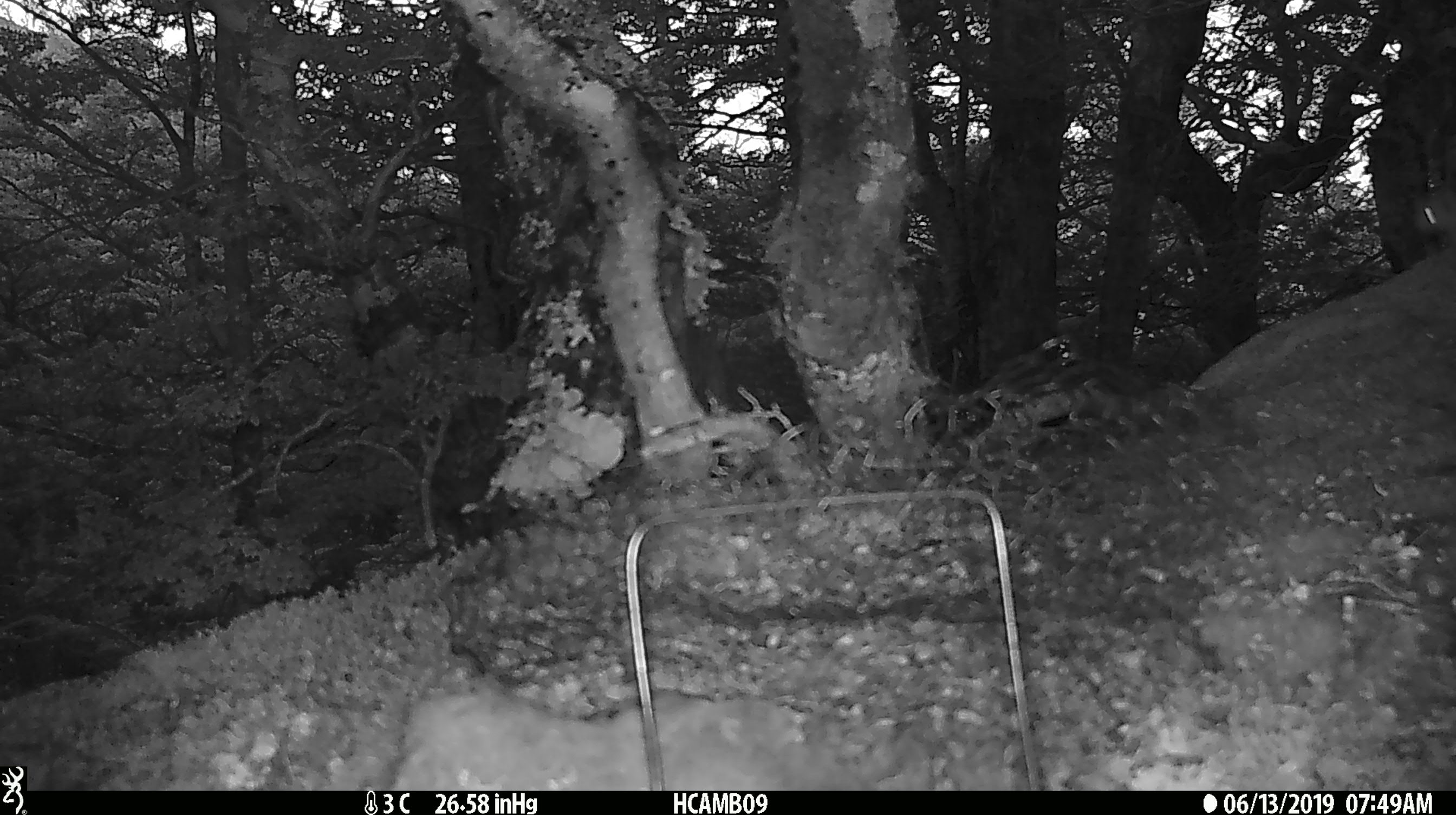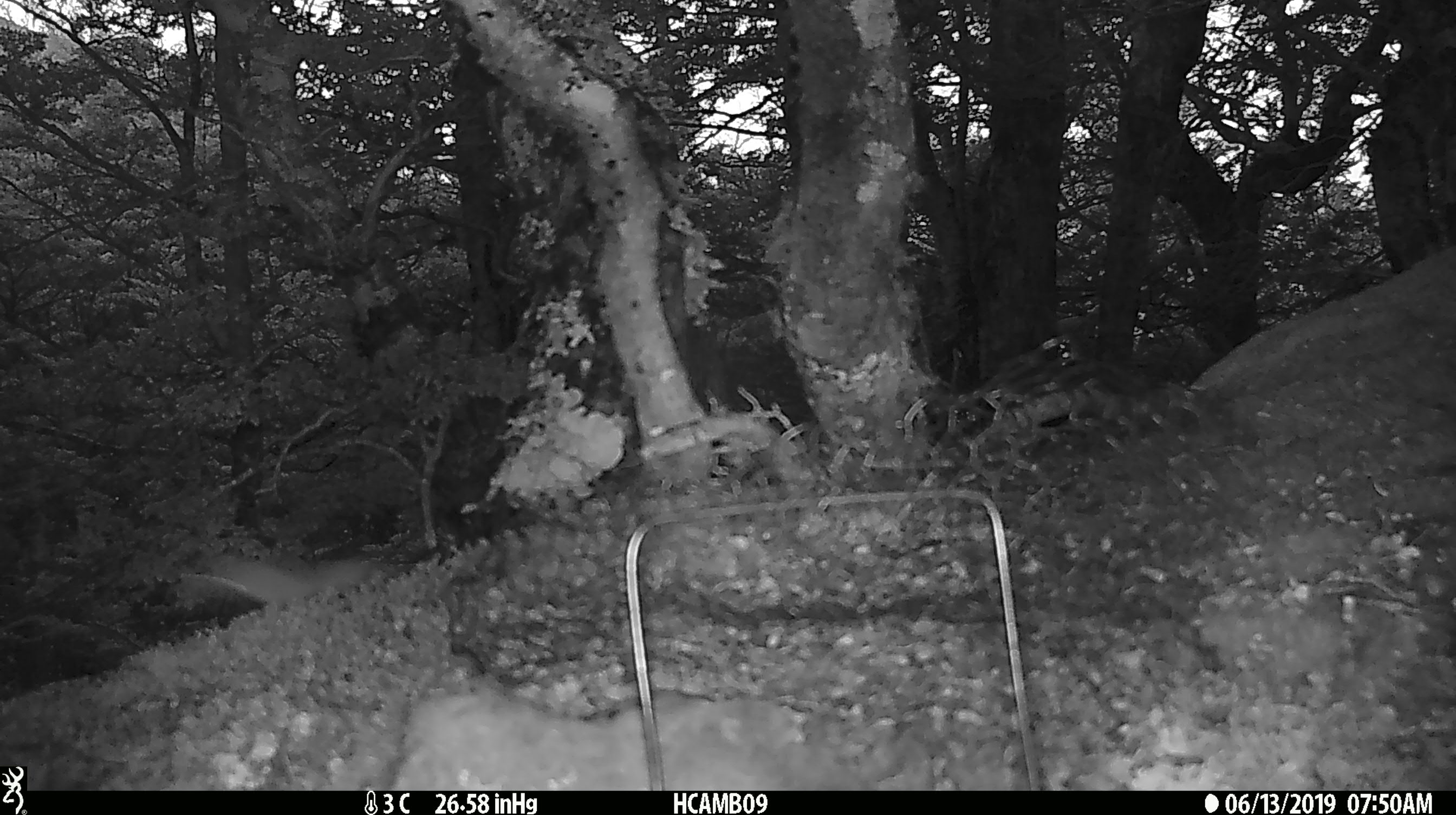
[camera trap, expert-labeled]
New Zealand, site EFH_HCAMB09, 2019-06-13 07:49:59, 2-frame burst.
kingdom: Animalia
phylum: Chordata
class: Mammalia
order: Carnivora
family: Mustelidae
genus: Mustela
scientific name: Mustela erminea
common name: stoat